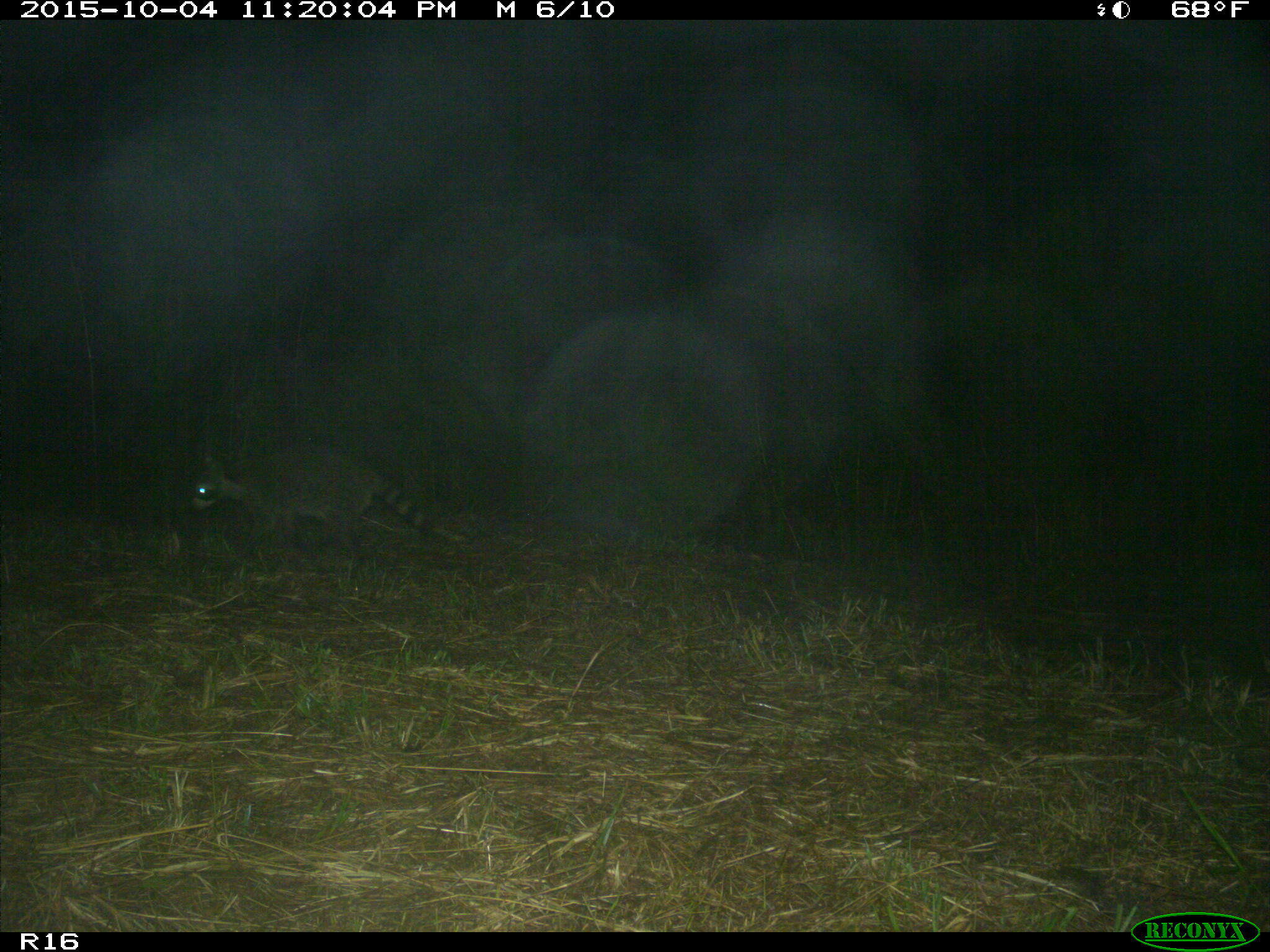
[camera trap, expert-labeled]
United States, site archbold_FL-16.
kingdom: Animalia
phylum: Chordata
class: Mammalia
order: Carnivora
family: Procyonidae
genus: Procyon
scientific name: Procyon lotor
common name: common raccoon